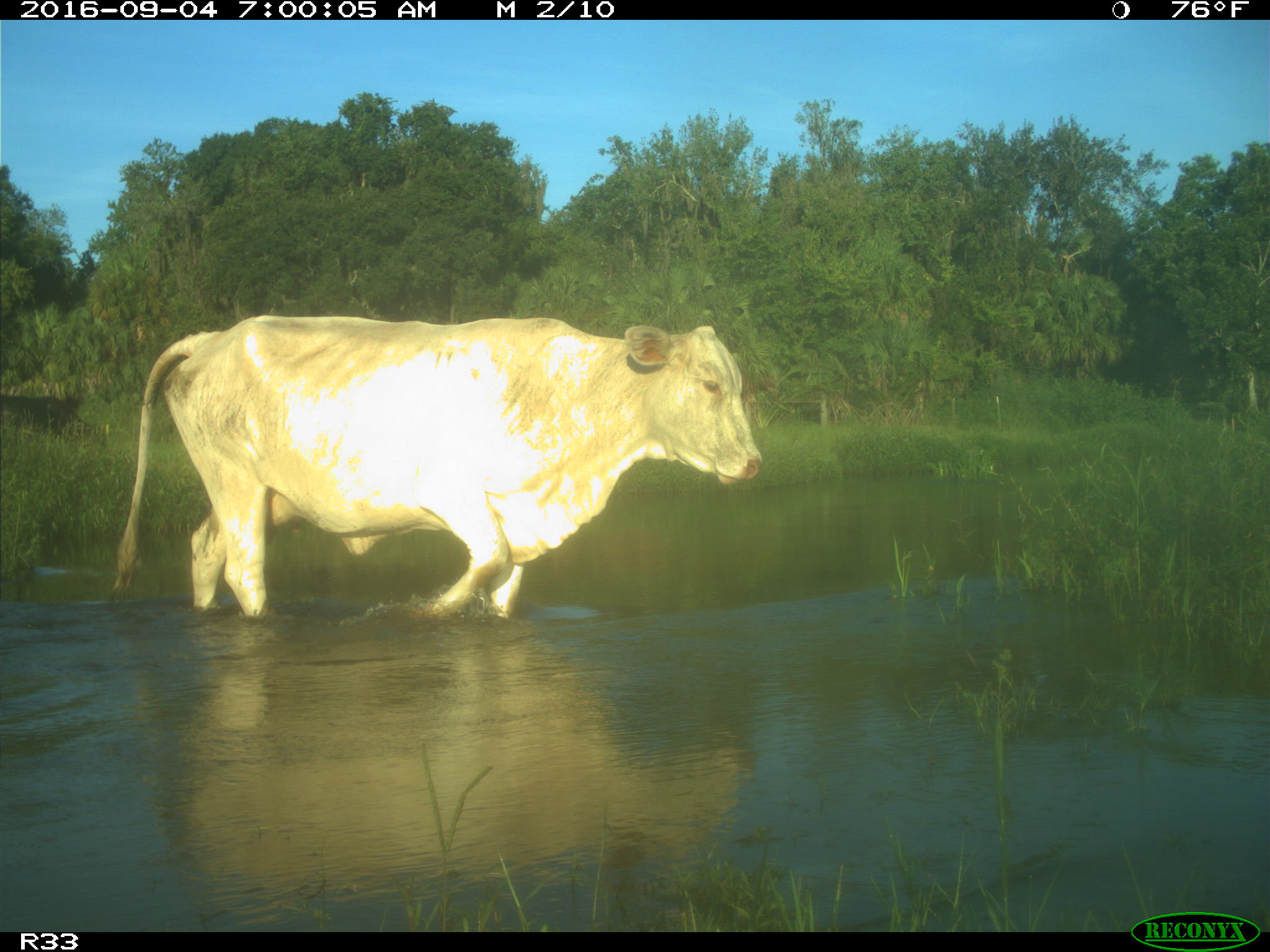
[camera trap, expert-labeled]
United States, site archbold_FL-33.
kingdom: Animalia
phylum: Chordata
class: Mammalia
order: Artiodactyla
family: Bovidae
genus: Bos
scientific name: Bos taurus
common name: domestic cow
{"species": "Bos taurus (domestic cow)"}